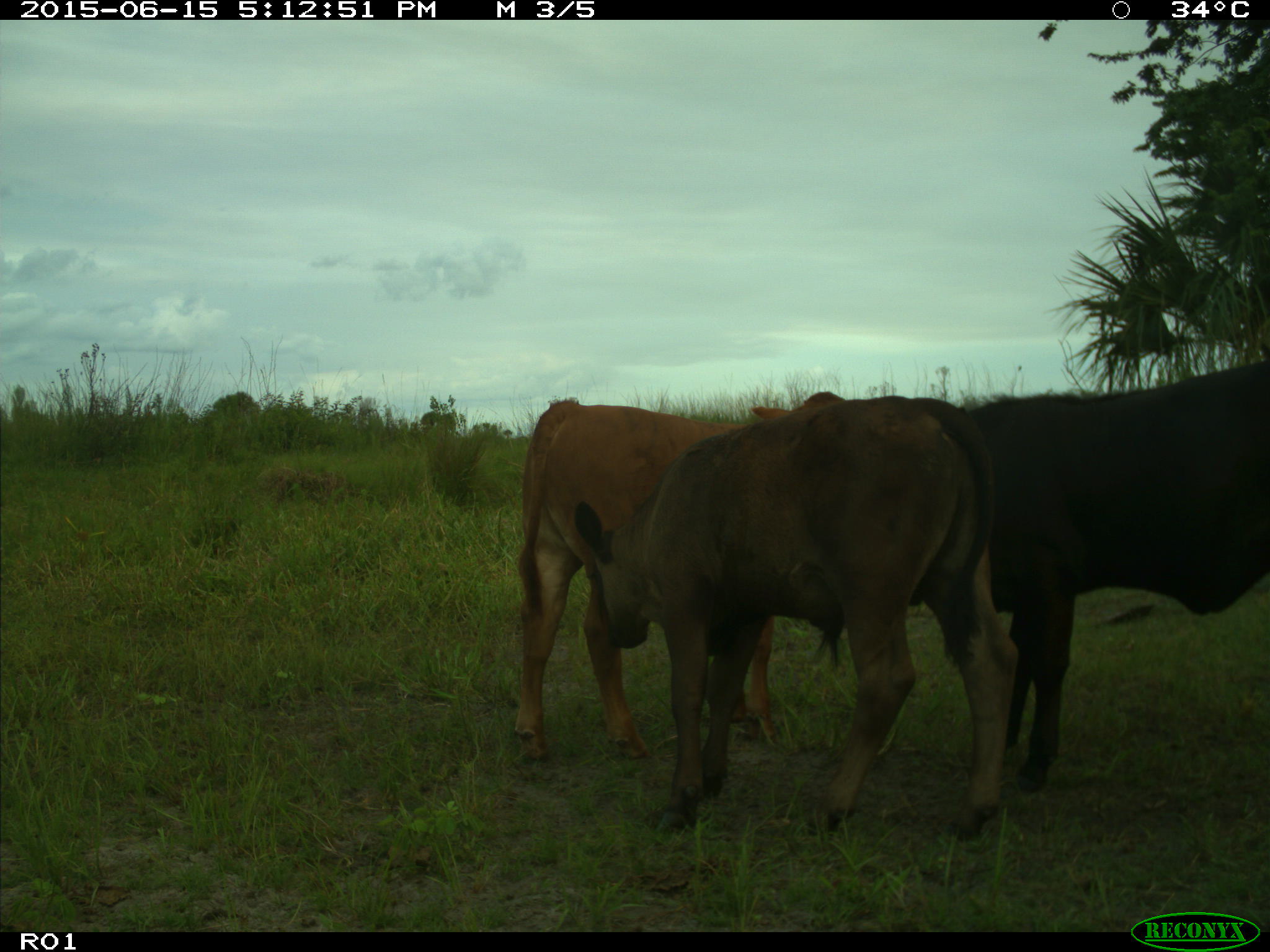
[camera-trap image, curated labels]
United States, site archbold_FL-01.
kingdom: Animalia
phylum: Chordata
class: Mammalia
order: Artiodactyla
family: Bovidae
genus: Bos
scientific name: Bos taurus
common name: domestic cow